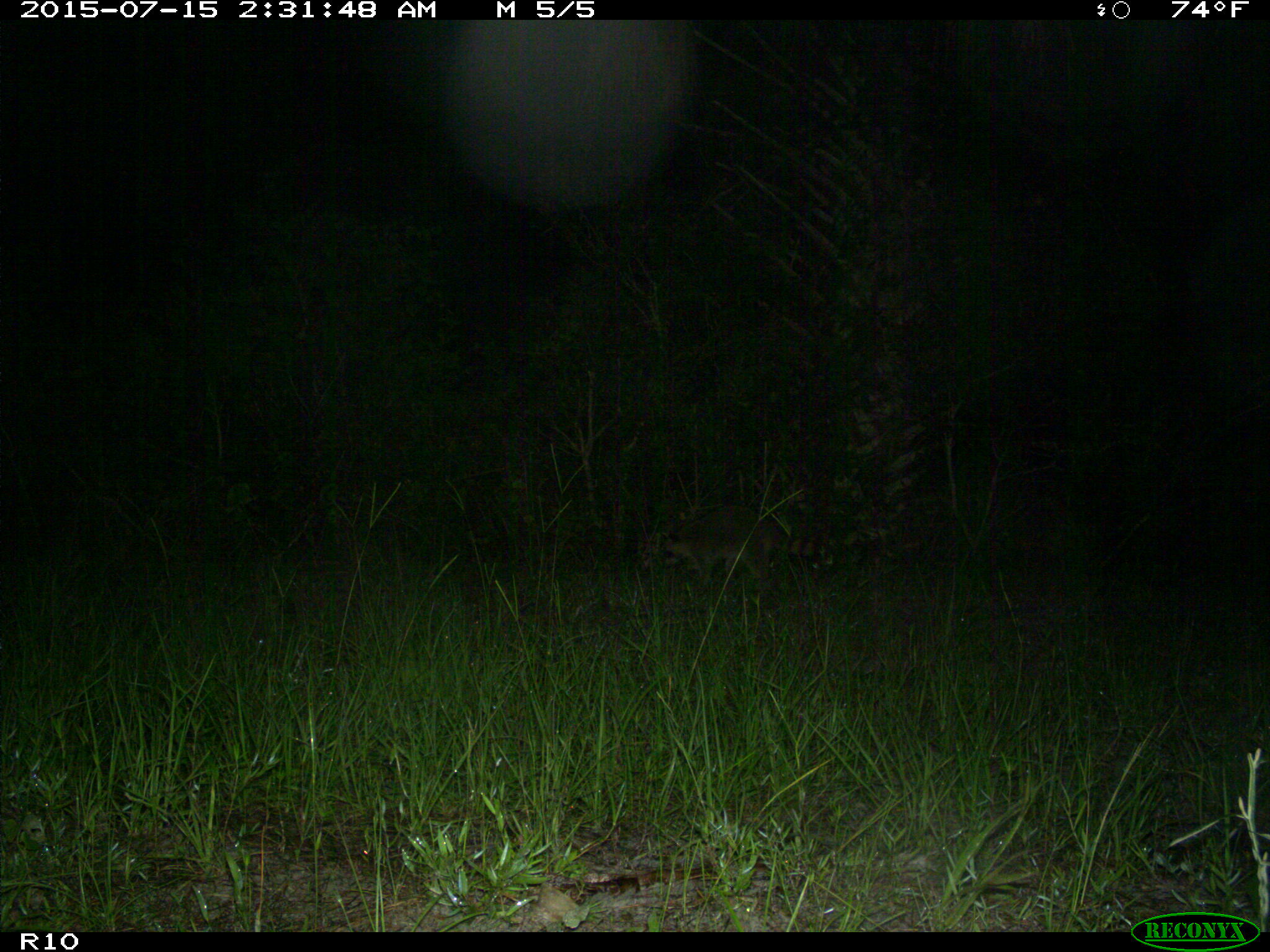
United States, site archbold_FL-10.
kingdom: Animalia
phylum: Chordata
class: Mammalia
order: Carnivora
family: Procyonidae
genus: Procyon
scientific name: Procyon lotor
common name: common raccoon